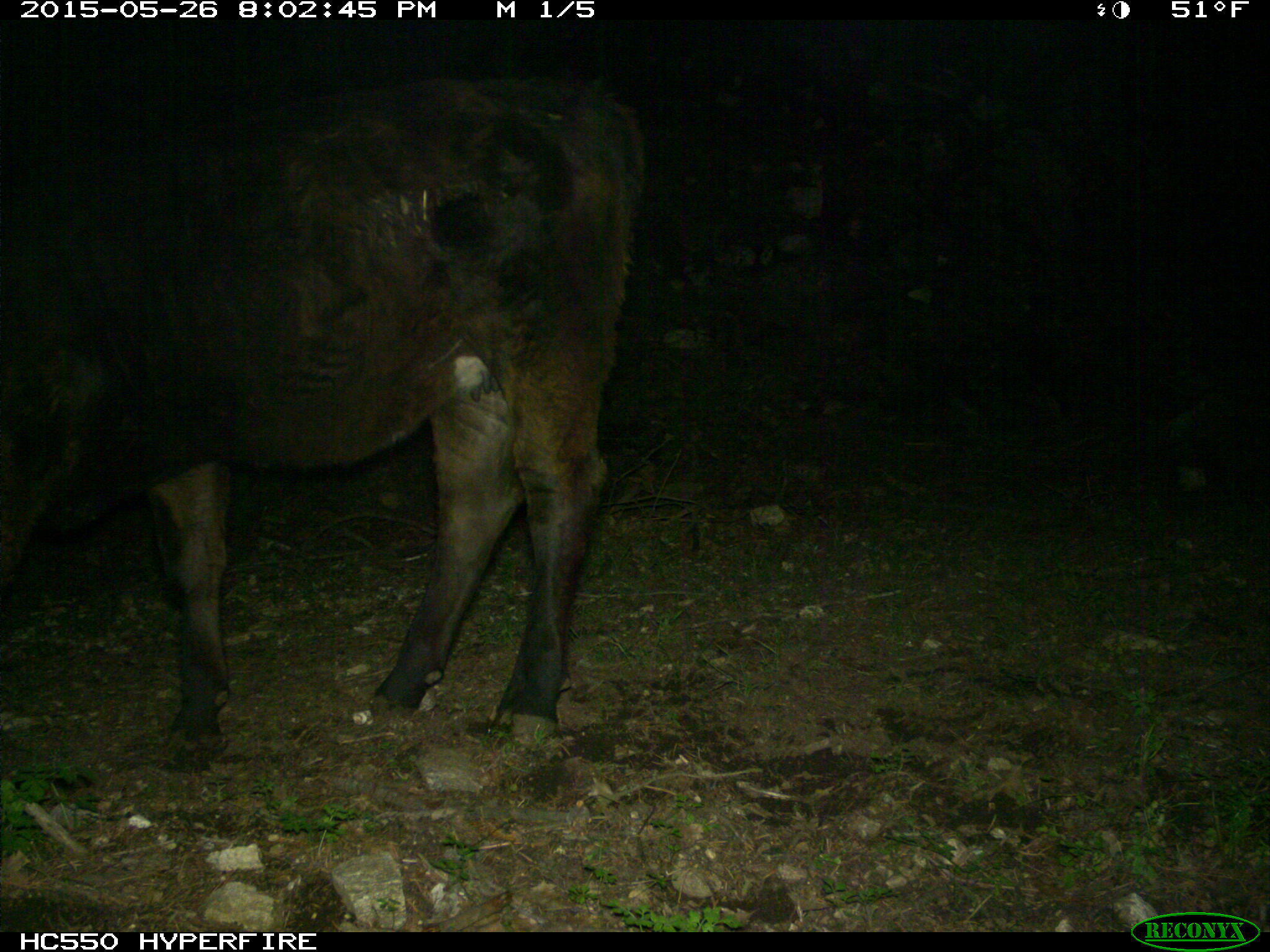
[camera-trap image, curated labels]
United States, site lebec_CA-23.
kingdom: Animalia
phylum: Chordata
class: Mammalia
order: Artiodactyla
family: Bovidae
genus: Bos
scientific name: Bos taurus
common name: domestic cow